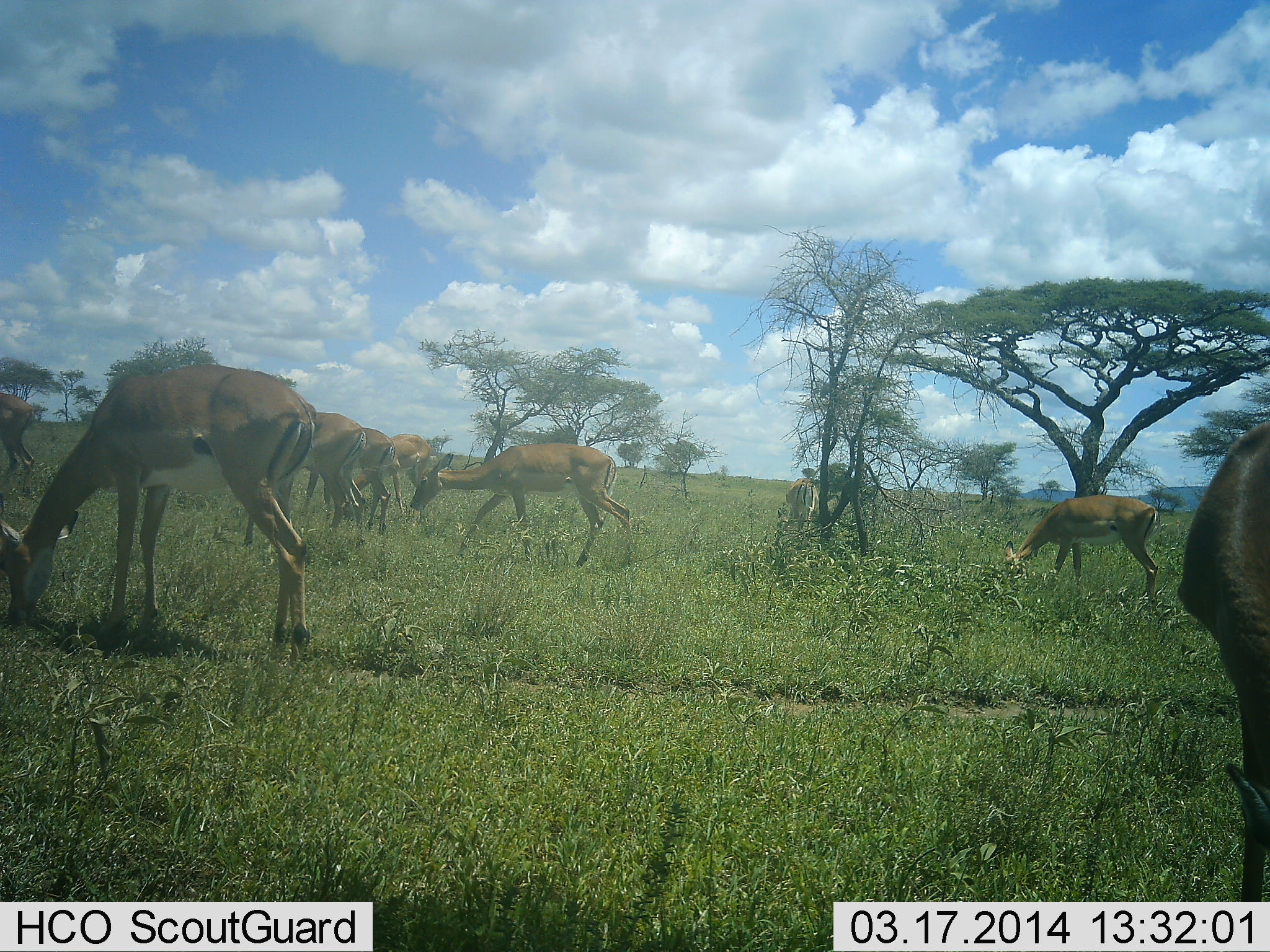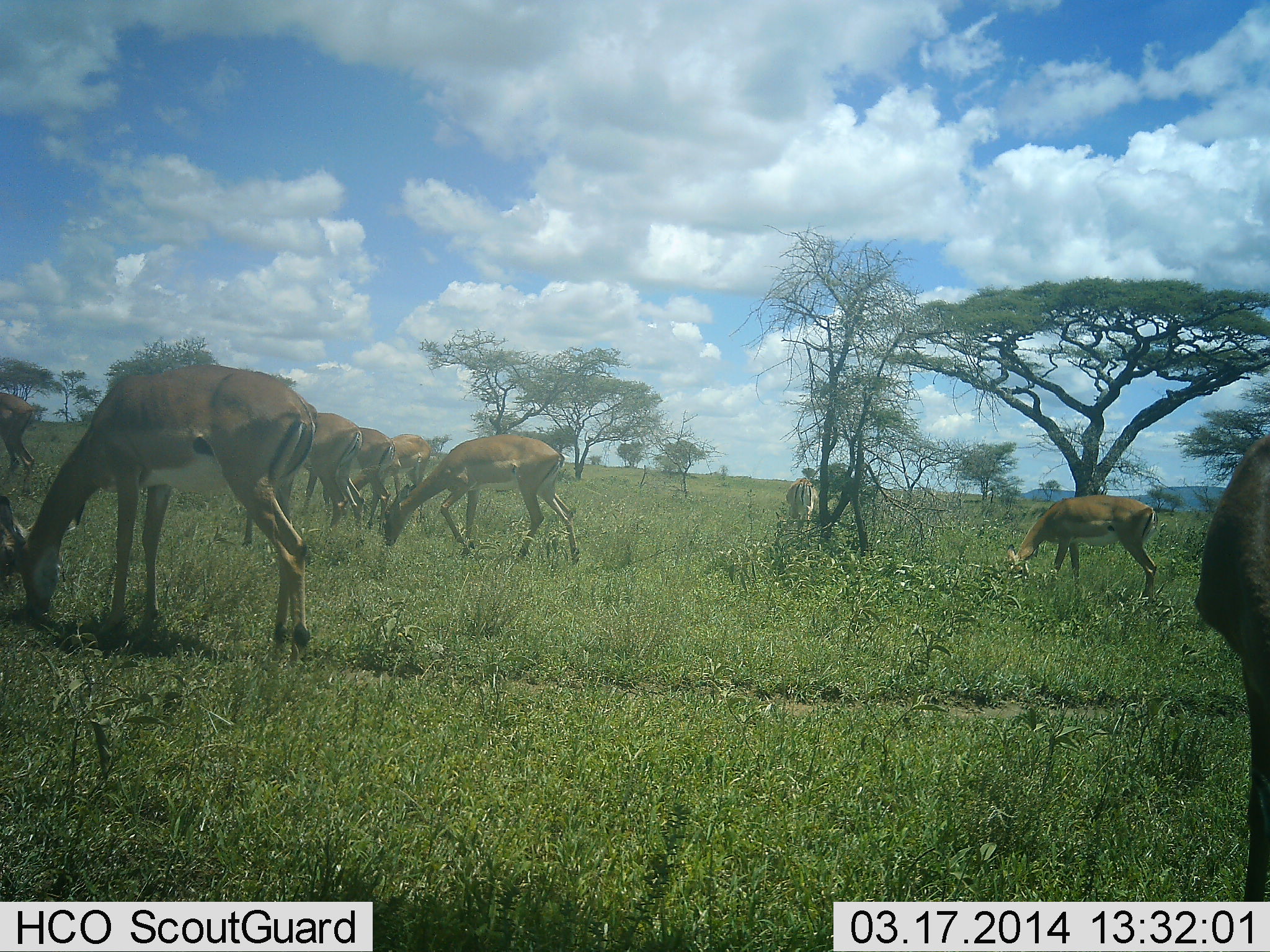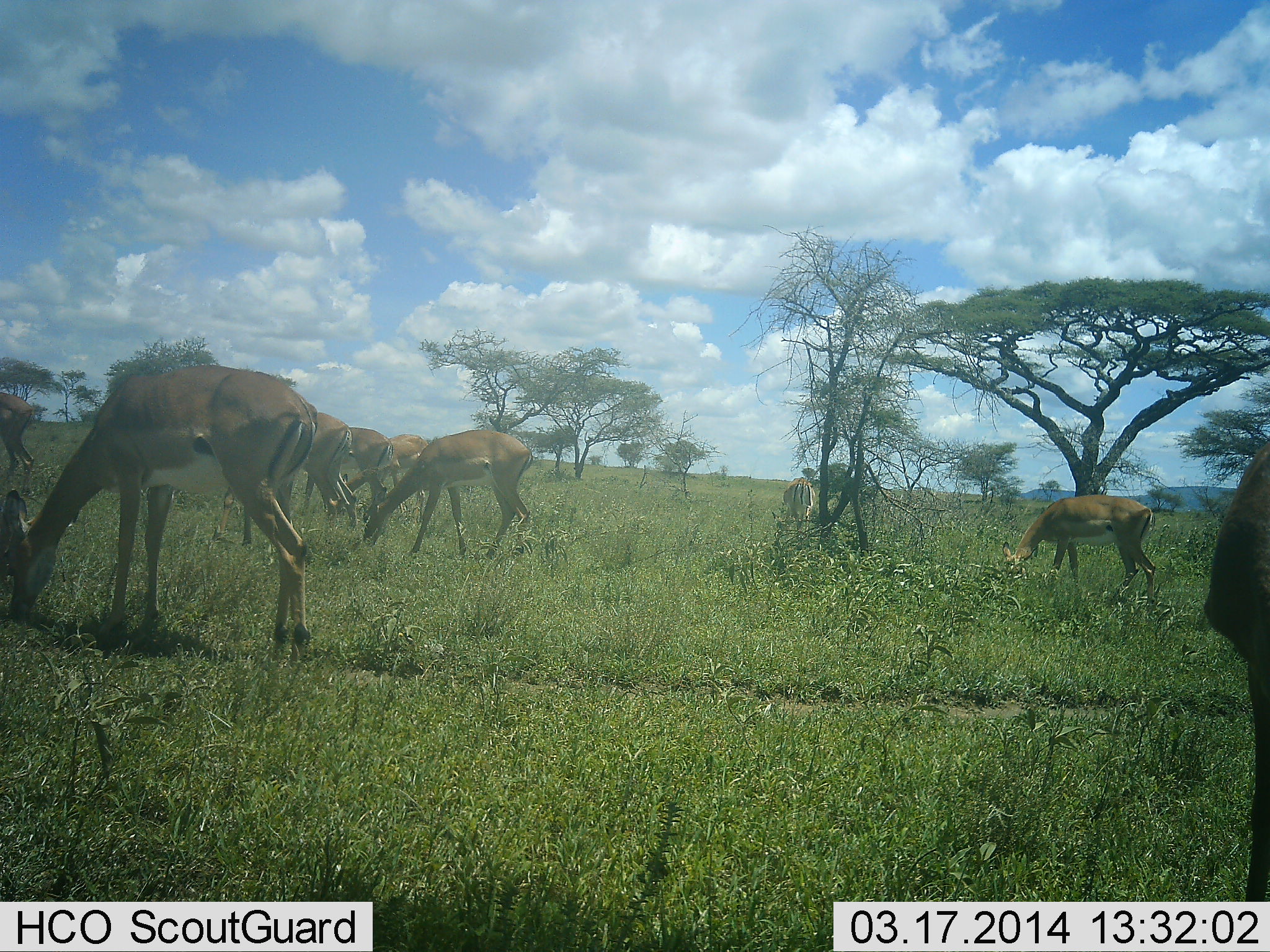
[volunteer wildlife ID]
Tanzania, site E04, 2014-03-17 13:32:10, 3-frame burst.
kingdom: Animalia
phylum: Chordata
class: Mammalia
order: Artiodactyla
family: Bovidae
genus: Aepyceros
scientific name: Aepyceros melampus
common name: impala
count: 9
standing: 40%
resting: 0%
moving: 20%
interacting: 0%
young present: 0%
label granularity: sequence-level